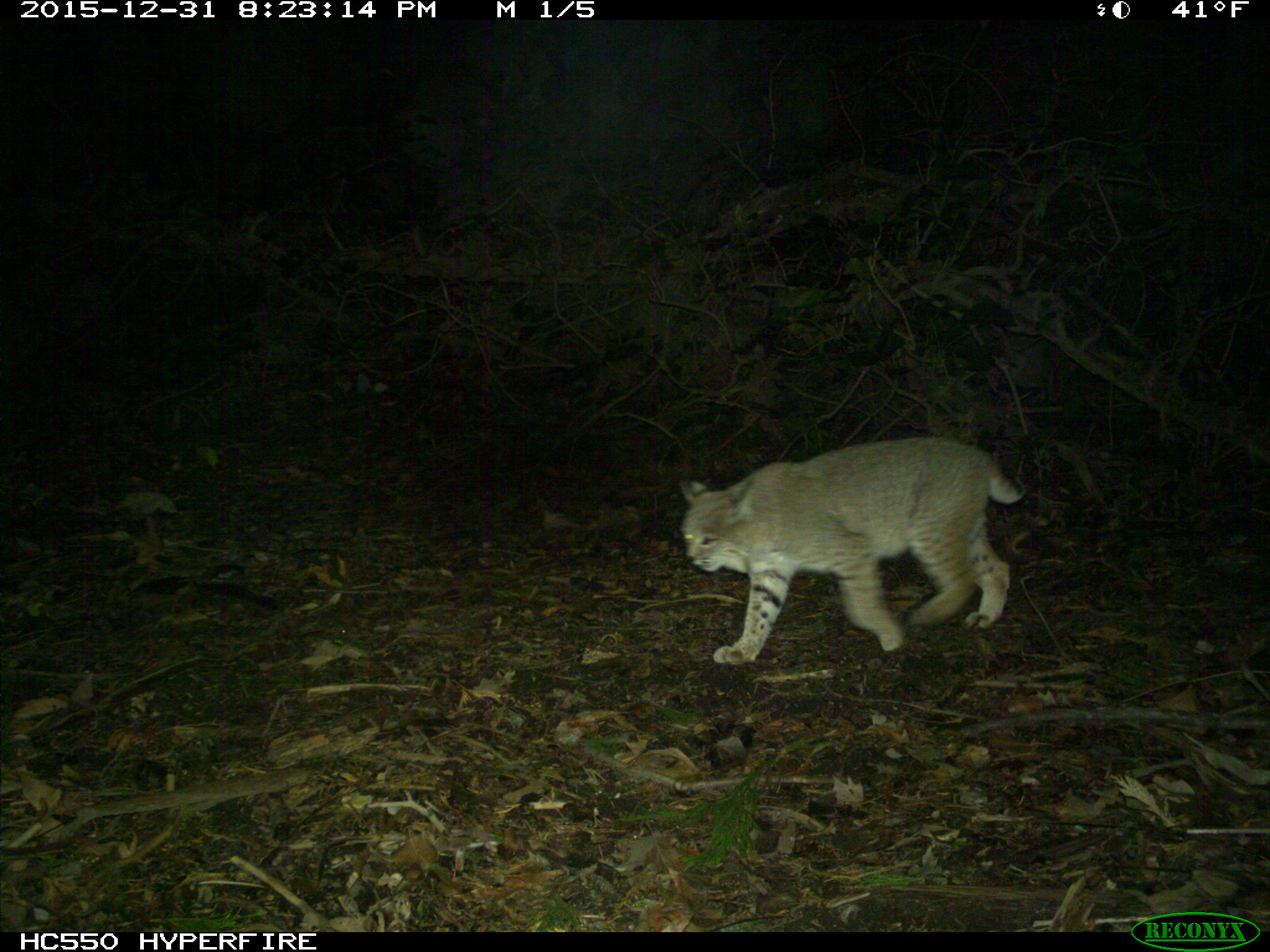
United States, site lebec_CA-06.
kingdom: Animalia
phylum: Chordata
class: Mammalia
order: Carnivora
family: Felidae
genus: Lynx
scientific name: Lynx rufus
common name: bobcat